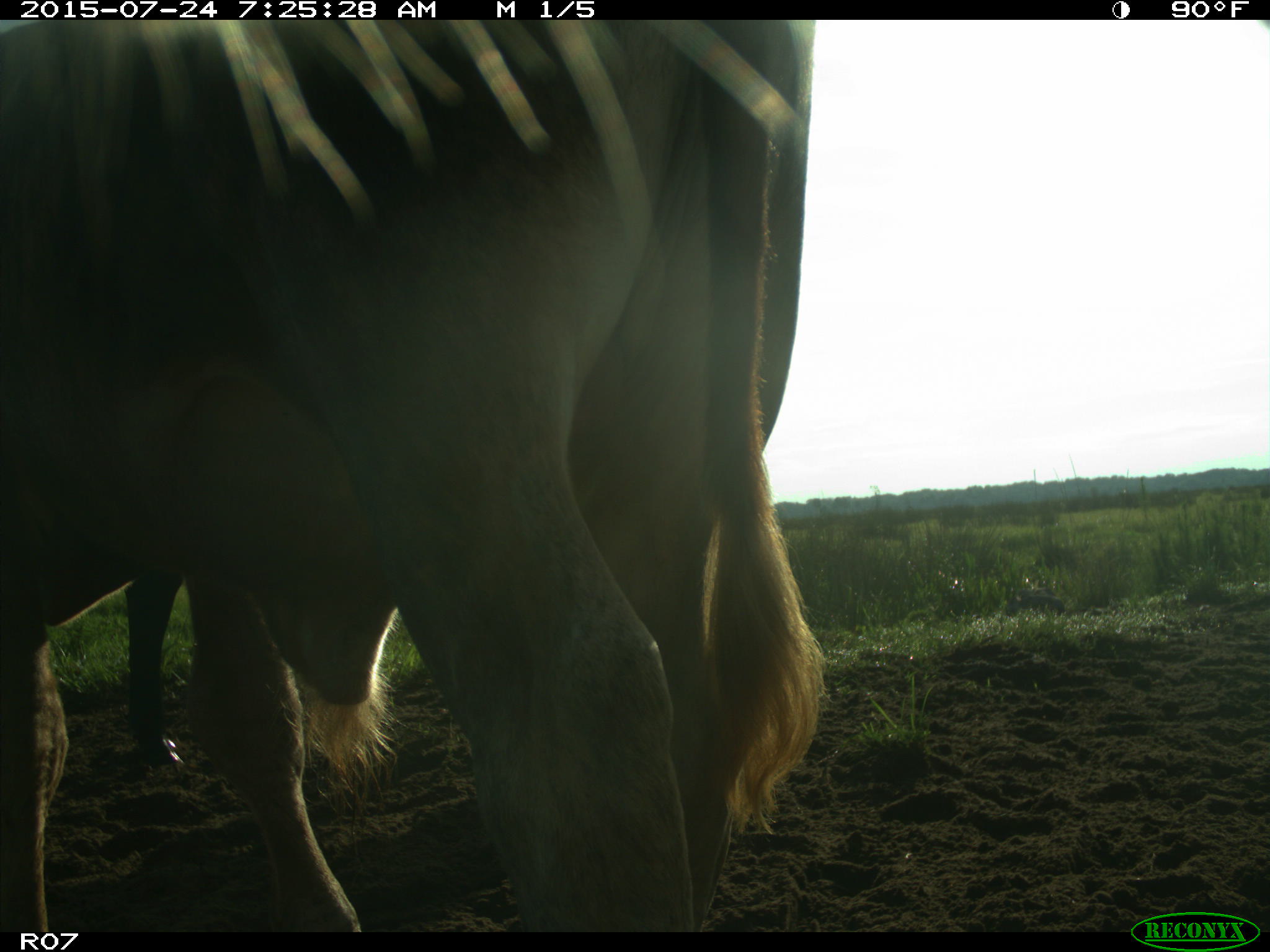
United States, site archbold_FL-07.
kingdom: Animalia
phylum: Chordata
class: Mammalia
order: Artiodactyla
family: Bovidae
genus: Bos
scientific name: Bos taurus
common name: domestic cow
Bos taurus (domestic cow).